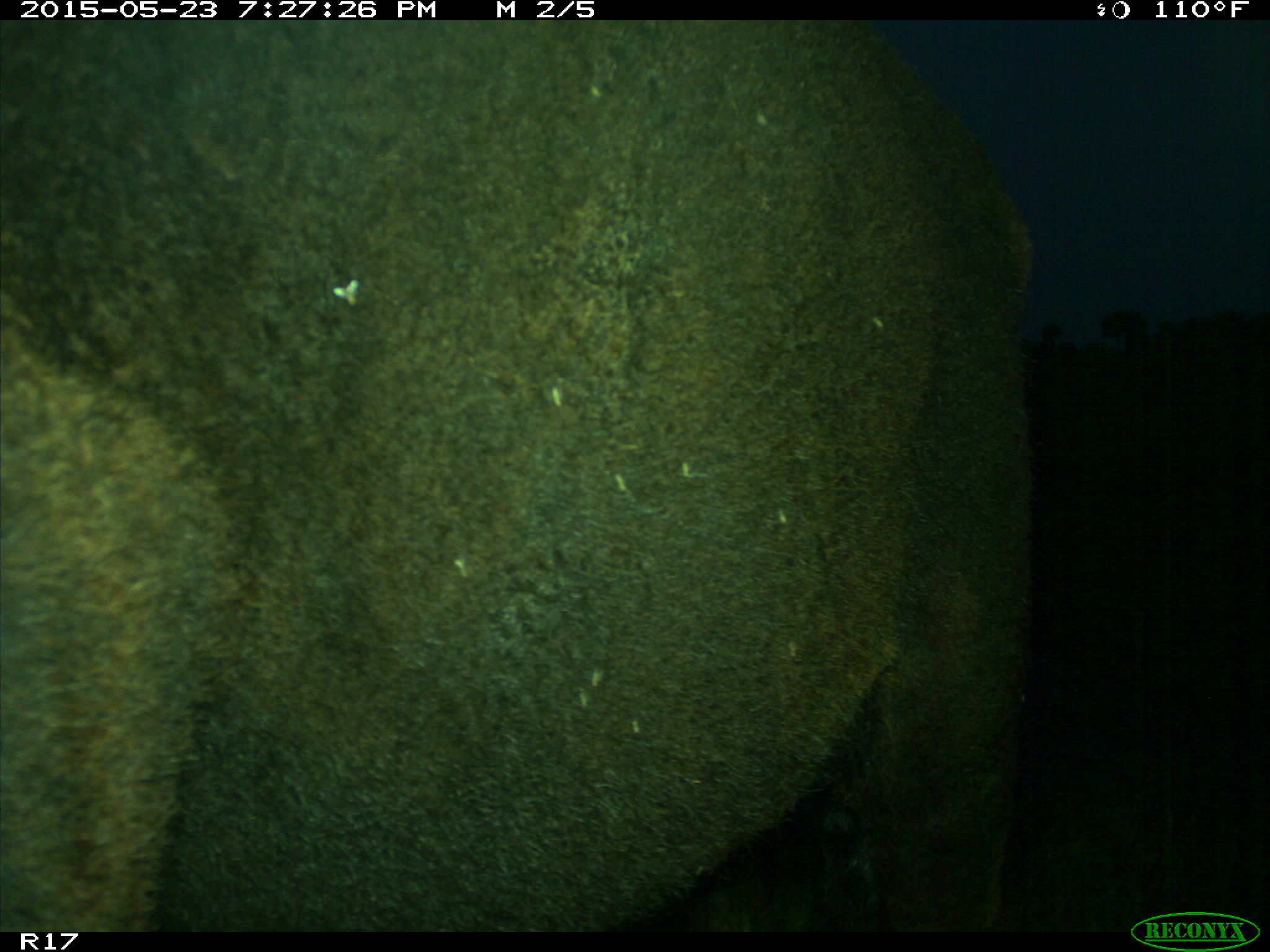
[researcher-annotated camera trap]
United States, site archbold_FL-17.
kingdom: Animalia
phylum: Chordata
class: Mammalia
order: Artiodactyla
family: Bovidae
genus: Bos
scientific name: Bos taurus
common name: domestic cow